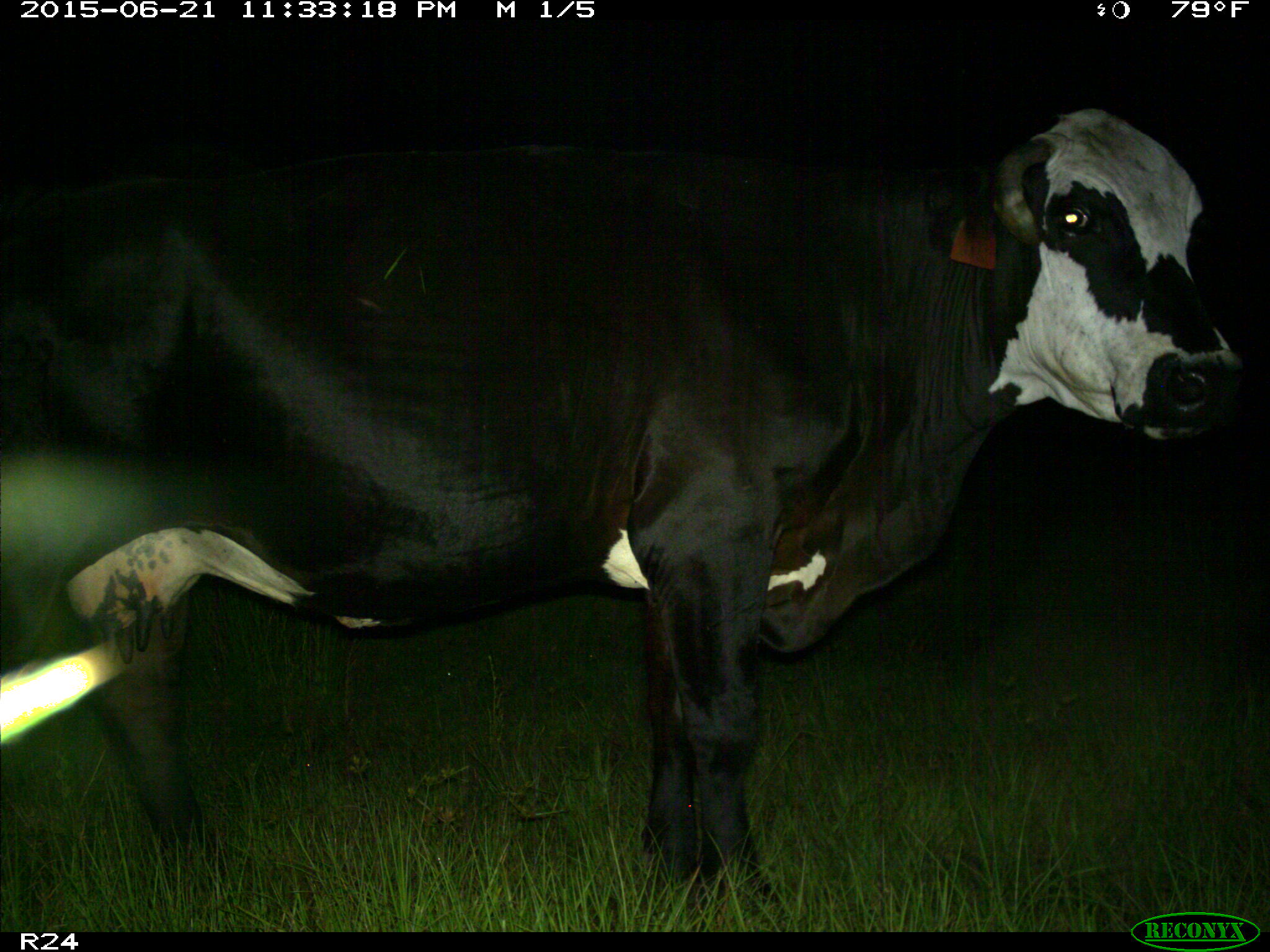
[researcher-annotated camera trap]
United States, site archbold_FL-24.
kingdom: Animalia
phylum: Chordata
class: Mammalia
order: Artiodactyla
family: Bovidae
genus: Bos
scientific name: Bos taurus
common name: domestic cow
Bos taurus (domestic cow).